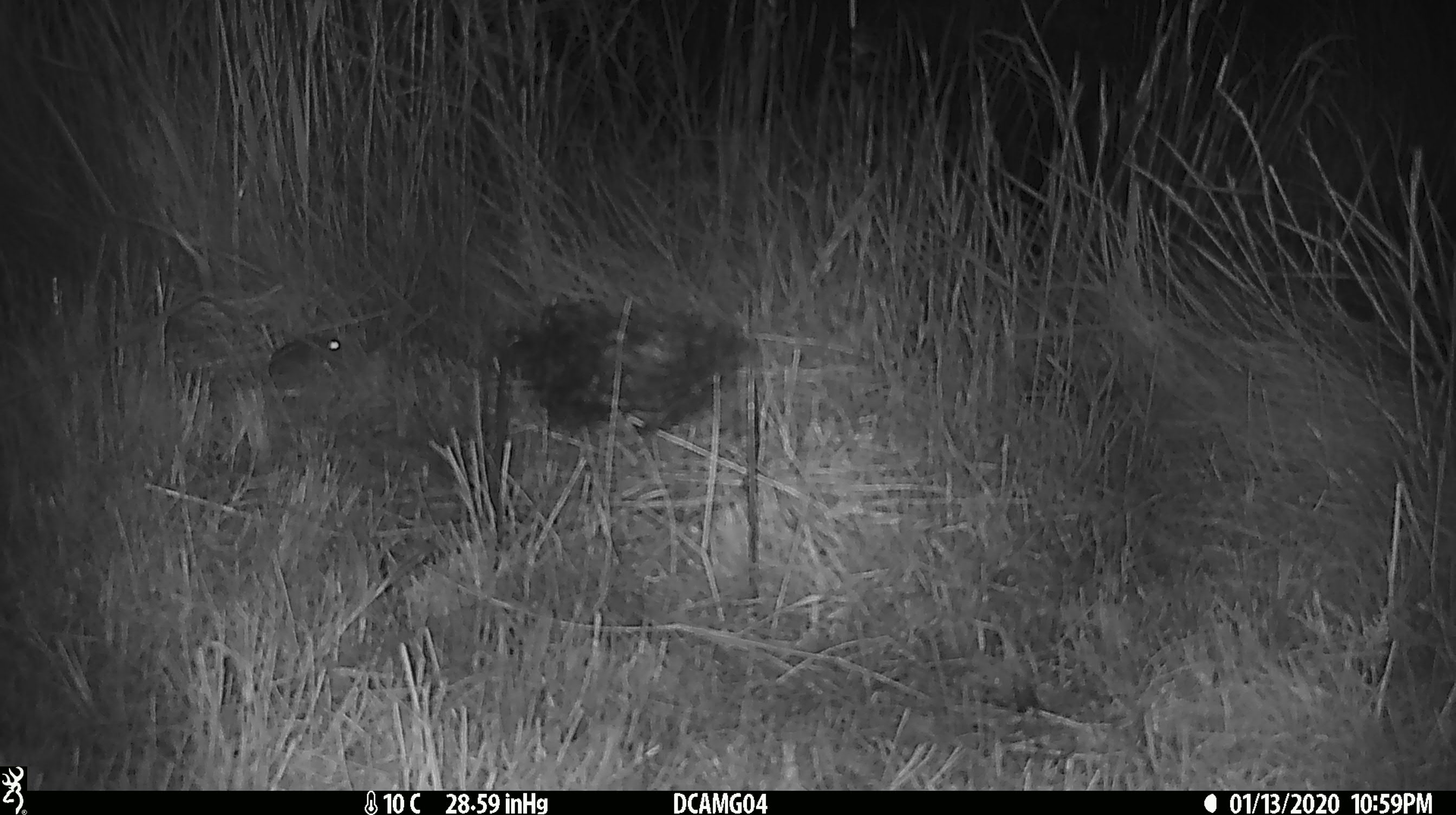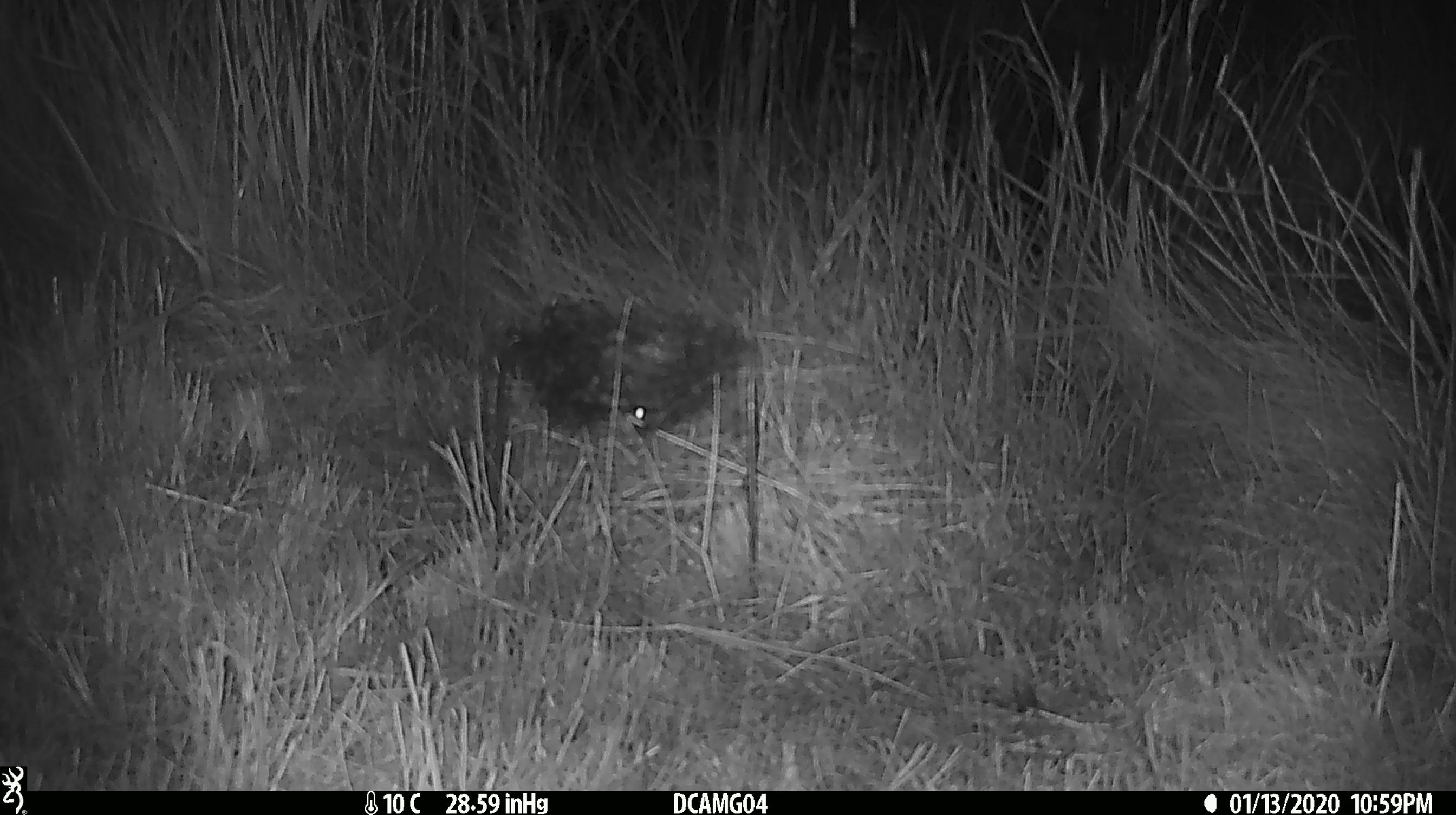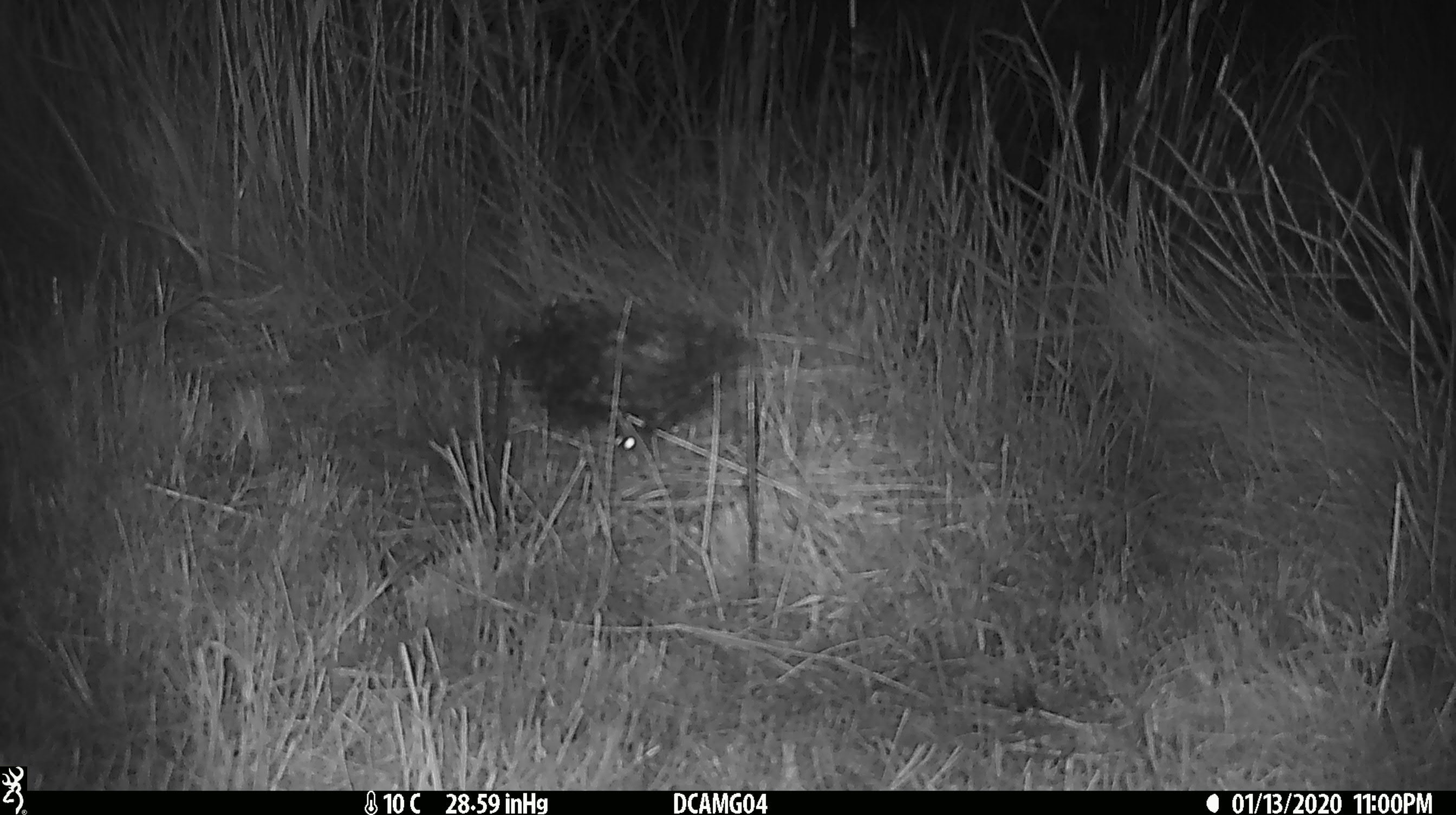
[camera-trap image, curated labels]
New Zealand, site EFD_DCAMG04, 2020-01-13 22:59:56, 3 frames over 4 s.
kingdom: Animalia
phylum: Chordata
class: Mammalia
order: Rodentia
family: Muridae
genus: Mus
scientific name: Mus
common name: mouse